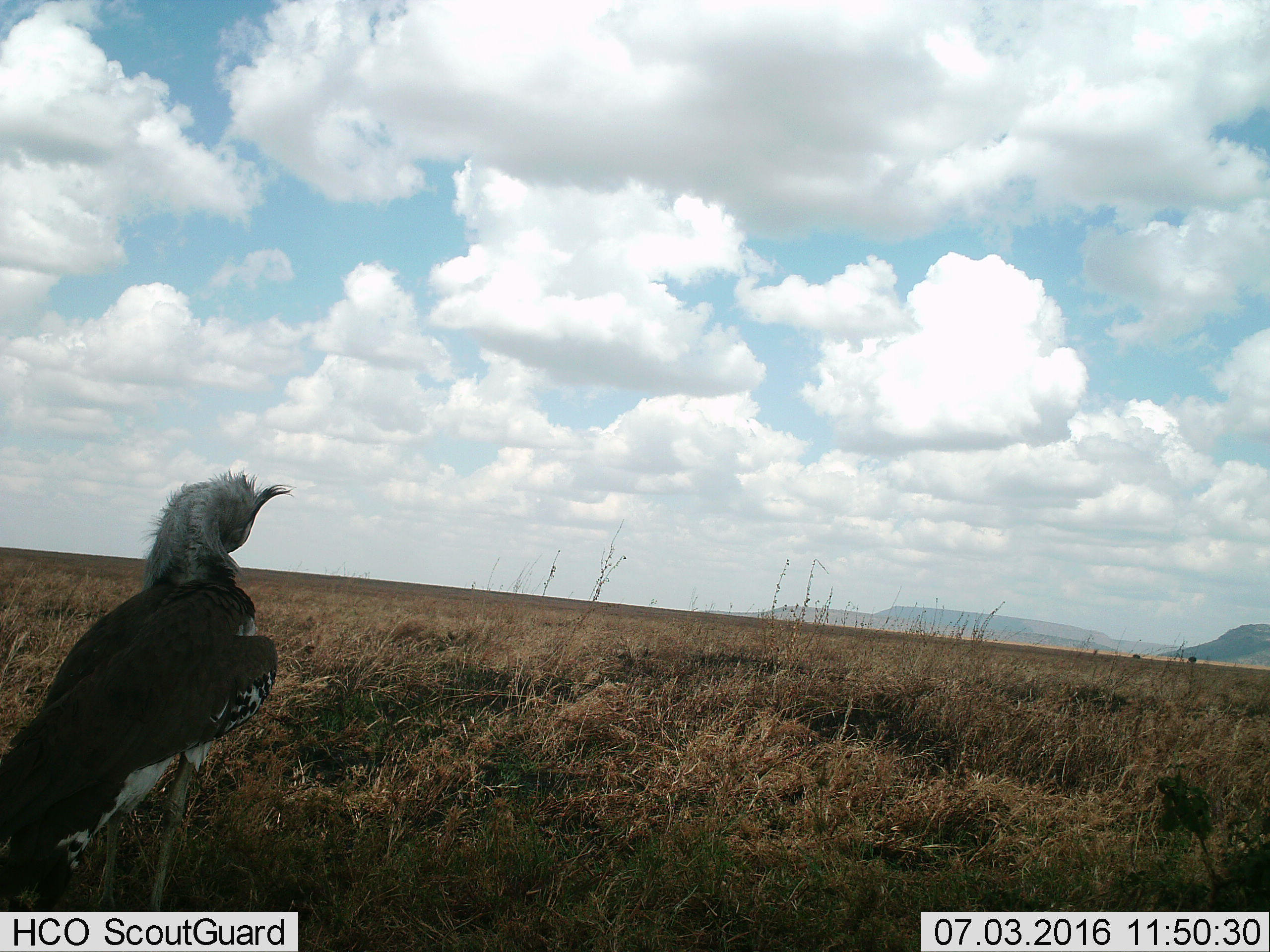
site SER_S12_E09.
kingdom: Animalia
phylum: Chordata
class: Aves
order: Otidiformes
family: Otididae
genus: Ardeotis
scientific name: Ardeotis kori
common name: kori bustard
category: bustardkori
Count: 1.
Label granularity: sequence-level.